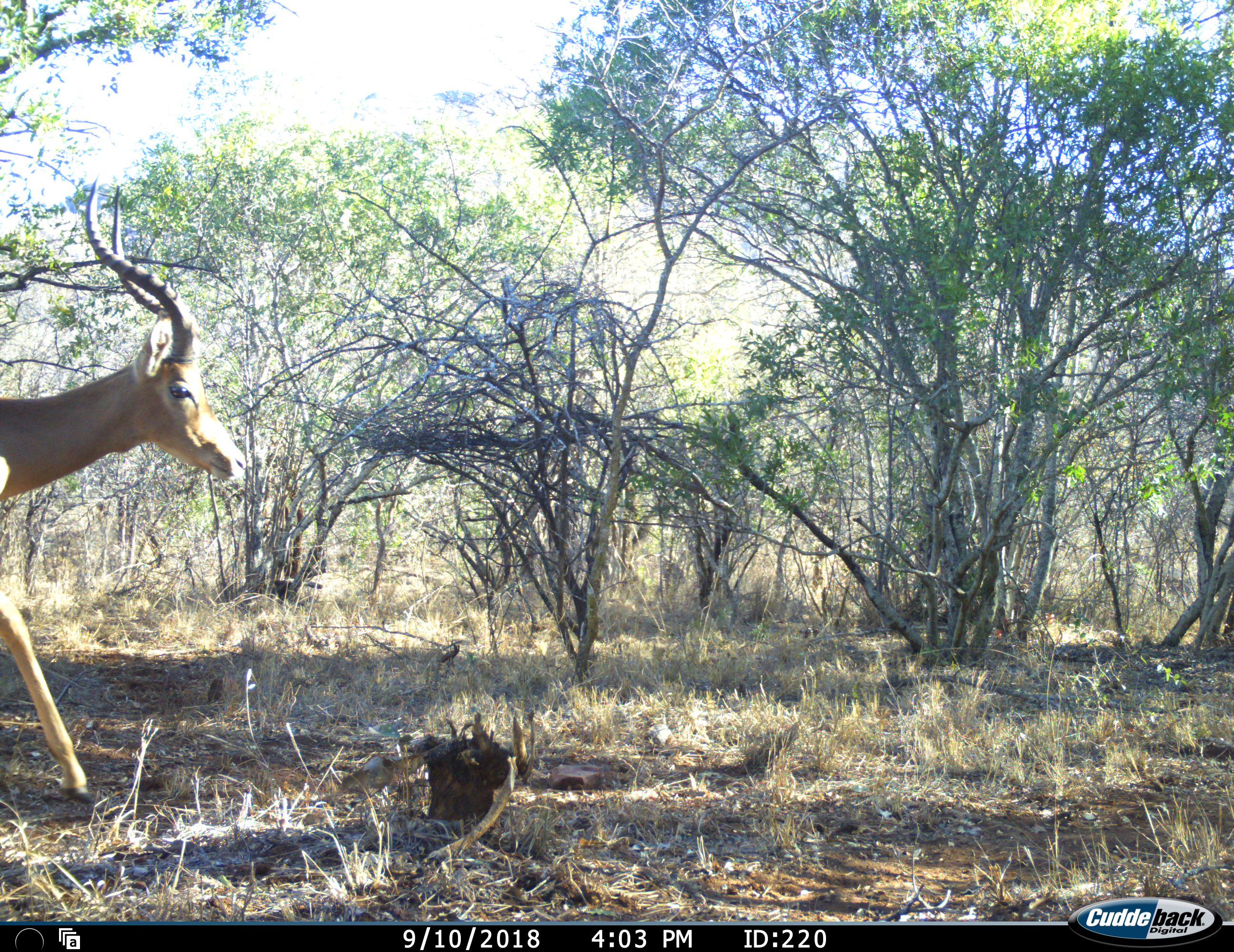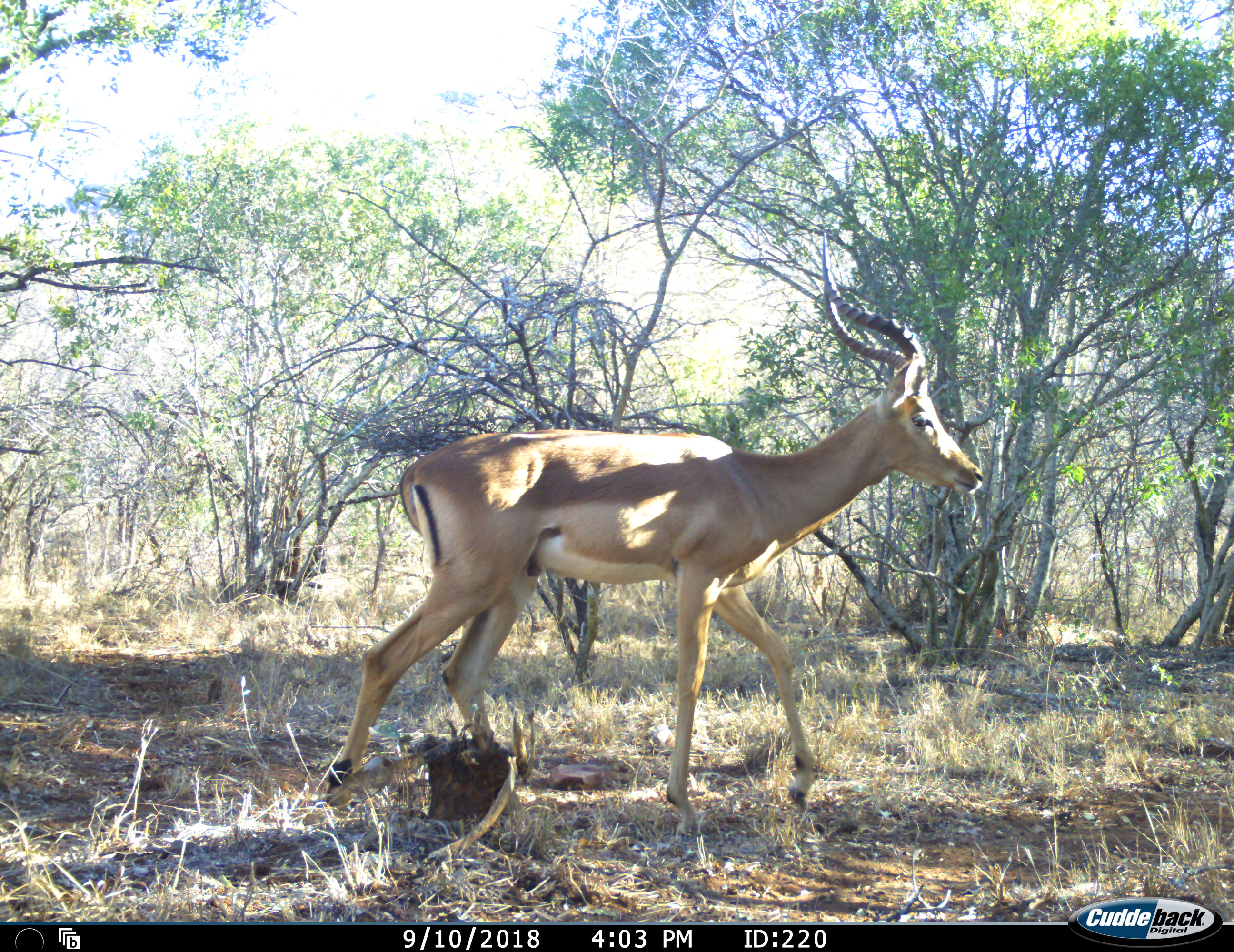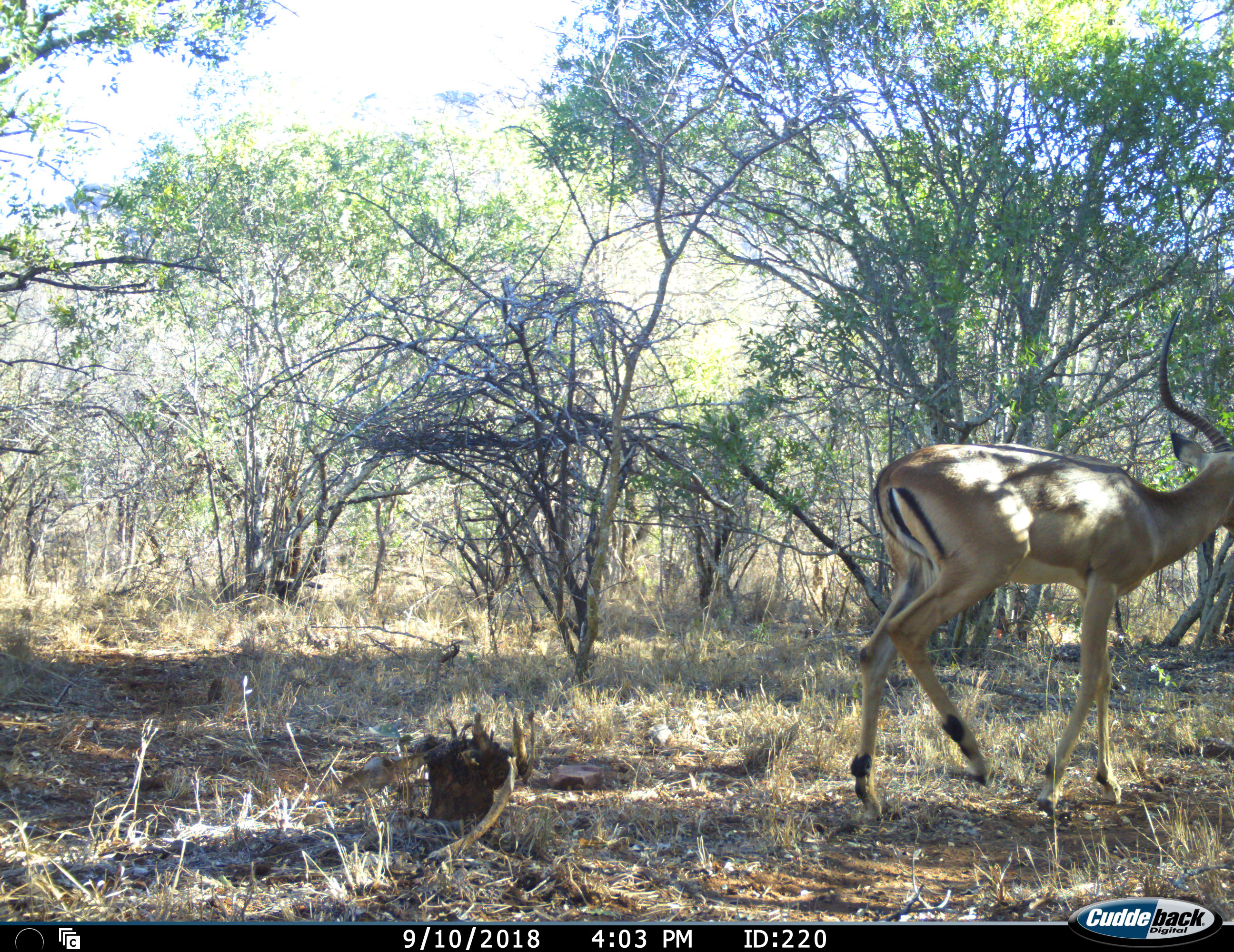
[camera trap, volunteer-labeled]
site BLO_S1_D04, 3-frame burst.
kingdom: Animalia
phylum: Chordata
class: Mammalia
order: Artiodactyla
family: Bovidae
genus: Aepyceros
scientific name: Aepyceros melampus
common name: impala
Impala (Aepyceros melampus), count 1. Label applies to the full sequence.